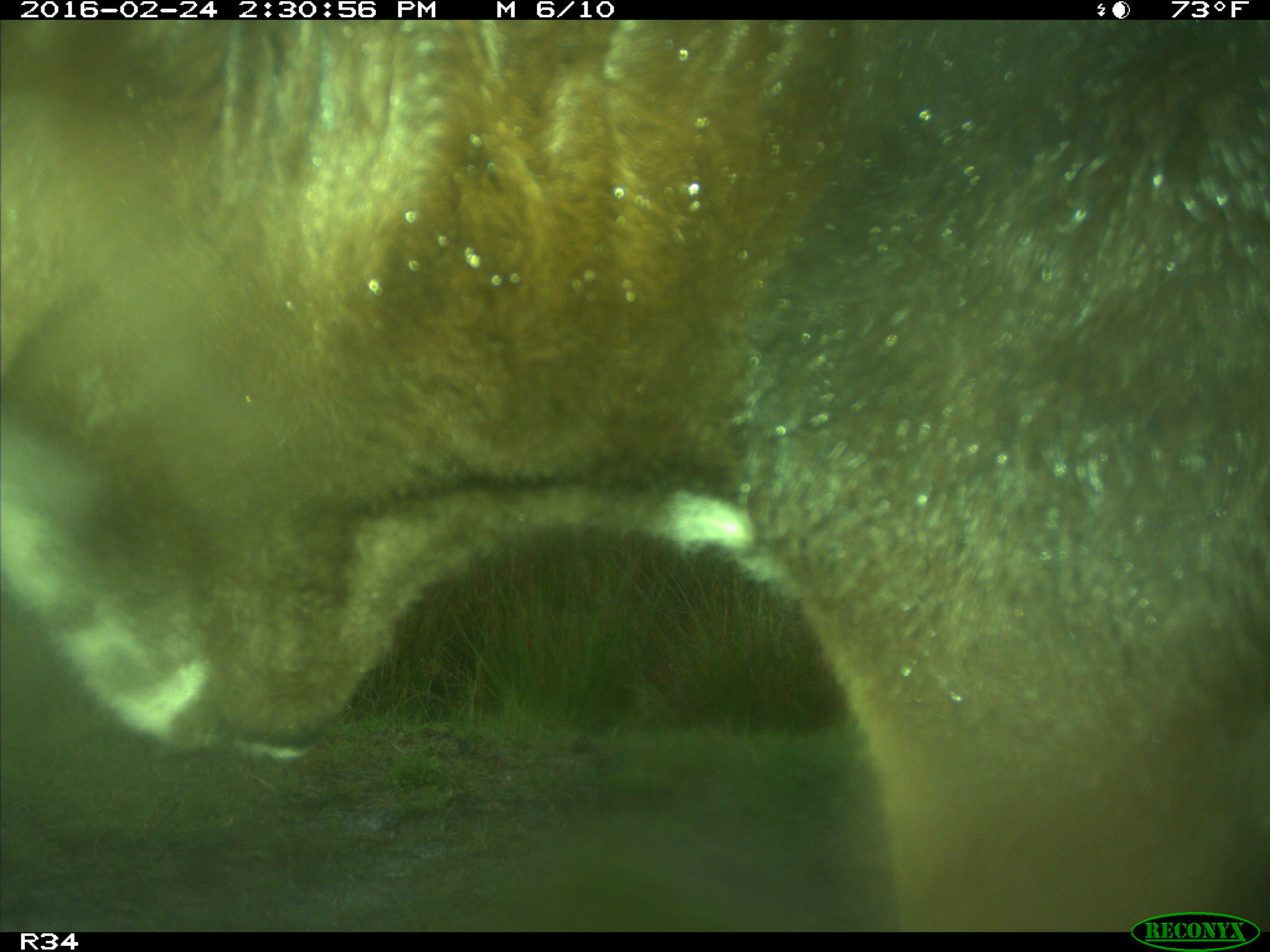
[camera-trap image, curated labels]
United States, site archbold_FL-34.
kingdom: Animalia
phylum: Chordata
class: Mammalia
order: Artiodactyla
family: Bovidae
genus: Bos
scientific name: Bos taurus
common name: domestic cow